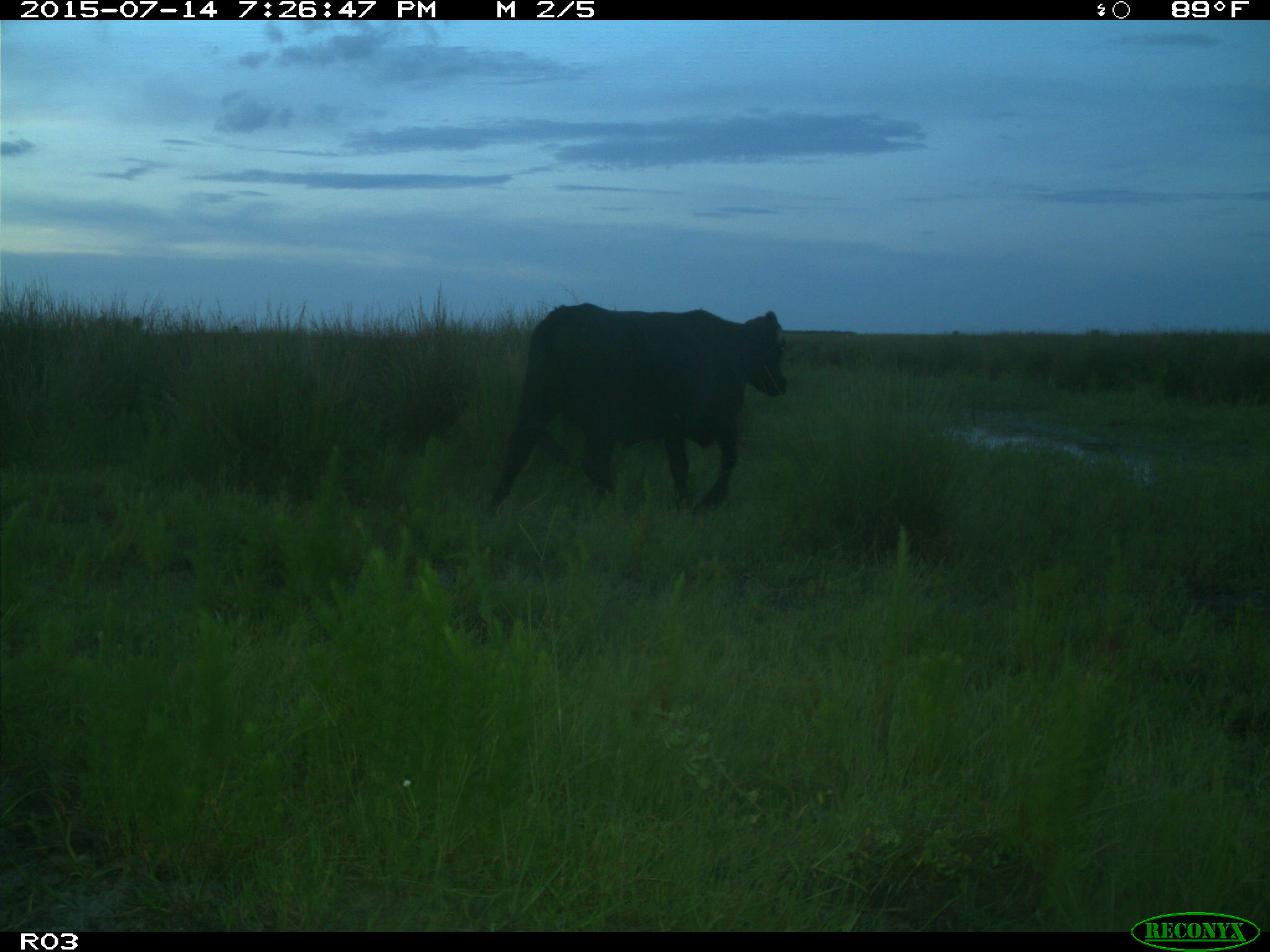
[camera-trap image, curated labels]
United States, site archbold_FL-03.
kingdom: Animalia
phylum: Chordata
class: Mammalia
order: Artiodactyla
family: Bovidae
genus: Bos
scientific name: Bos taurus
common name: domestic cow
Bos taurus (domestic cow).